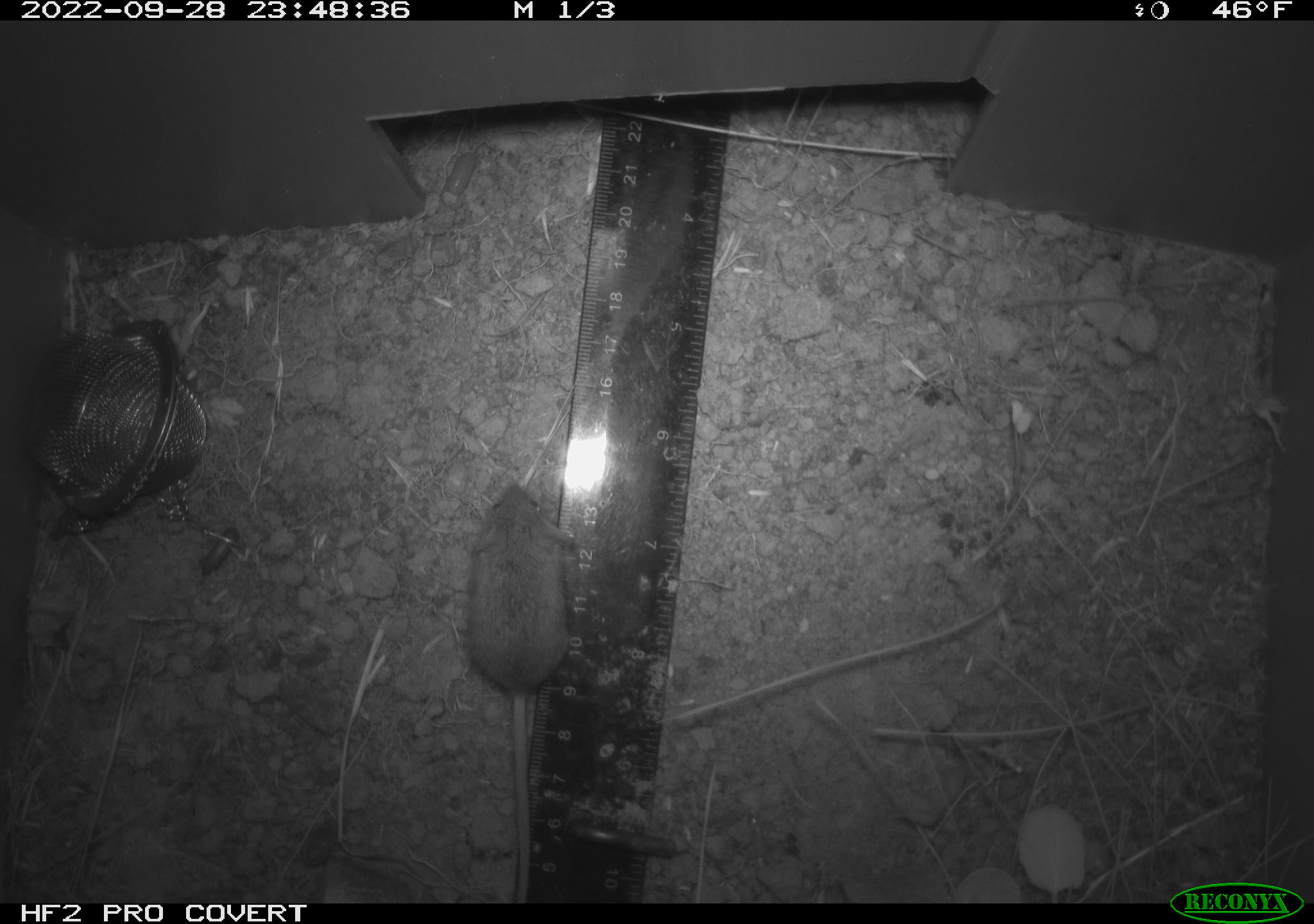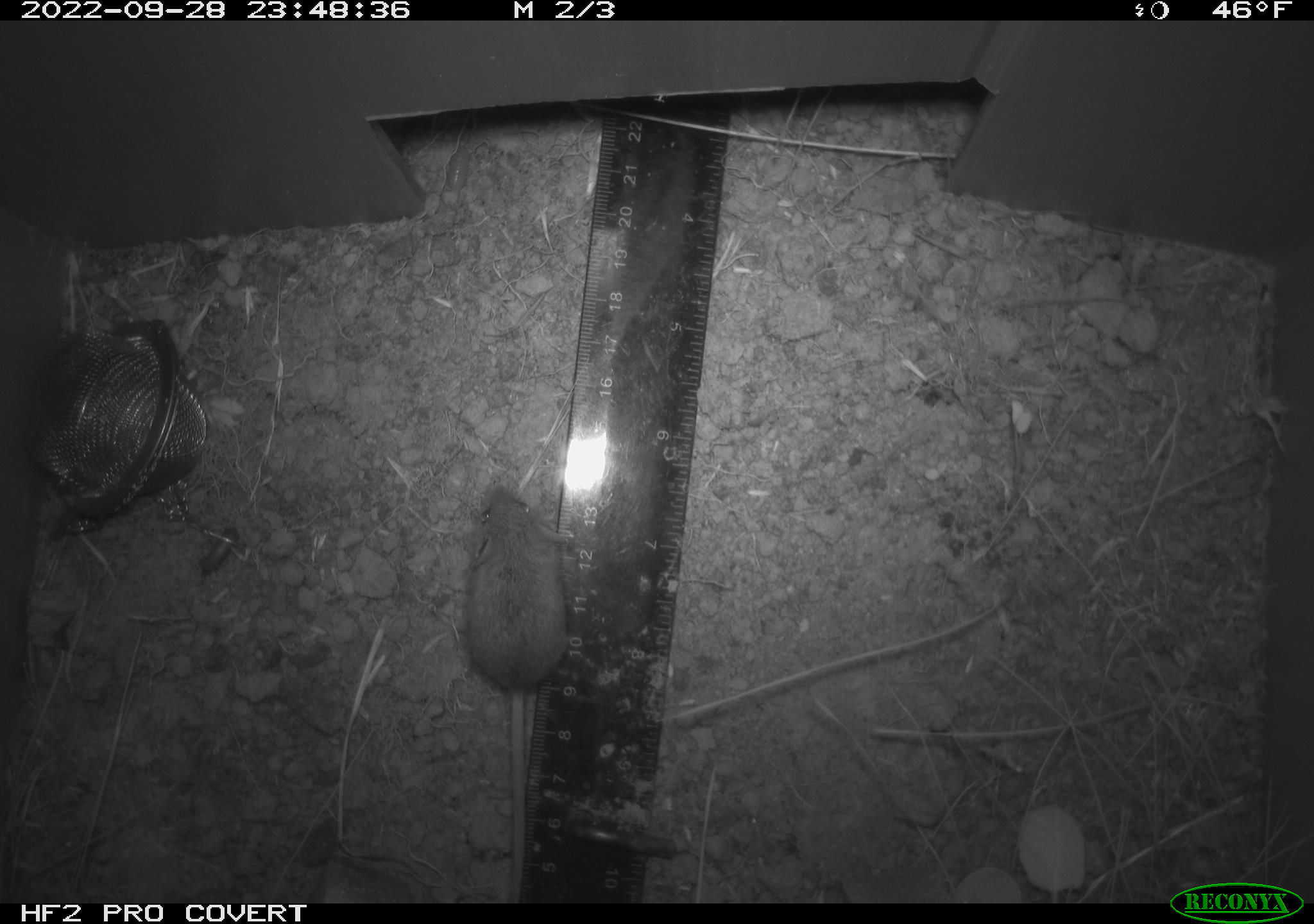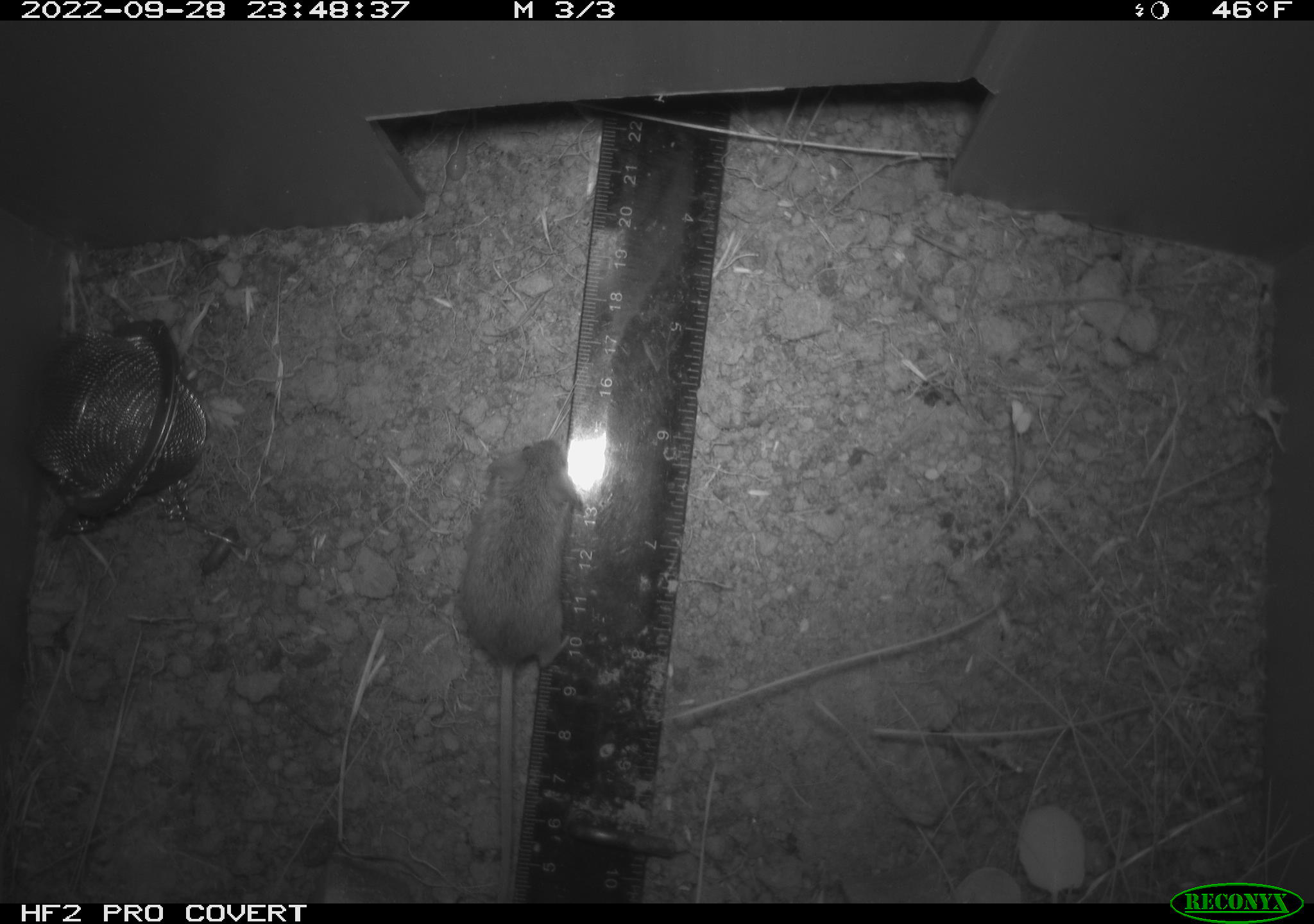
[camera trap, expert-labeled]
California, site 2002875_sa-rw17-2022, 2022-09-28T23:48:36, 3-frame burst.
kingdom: Animalia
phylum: Chordata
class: Mammalia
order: Rodentia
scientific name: Rodentia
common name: mouse species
Mouse species (Rodentia).